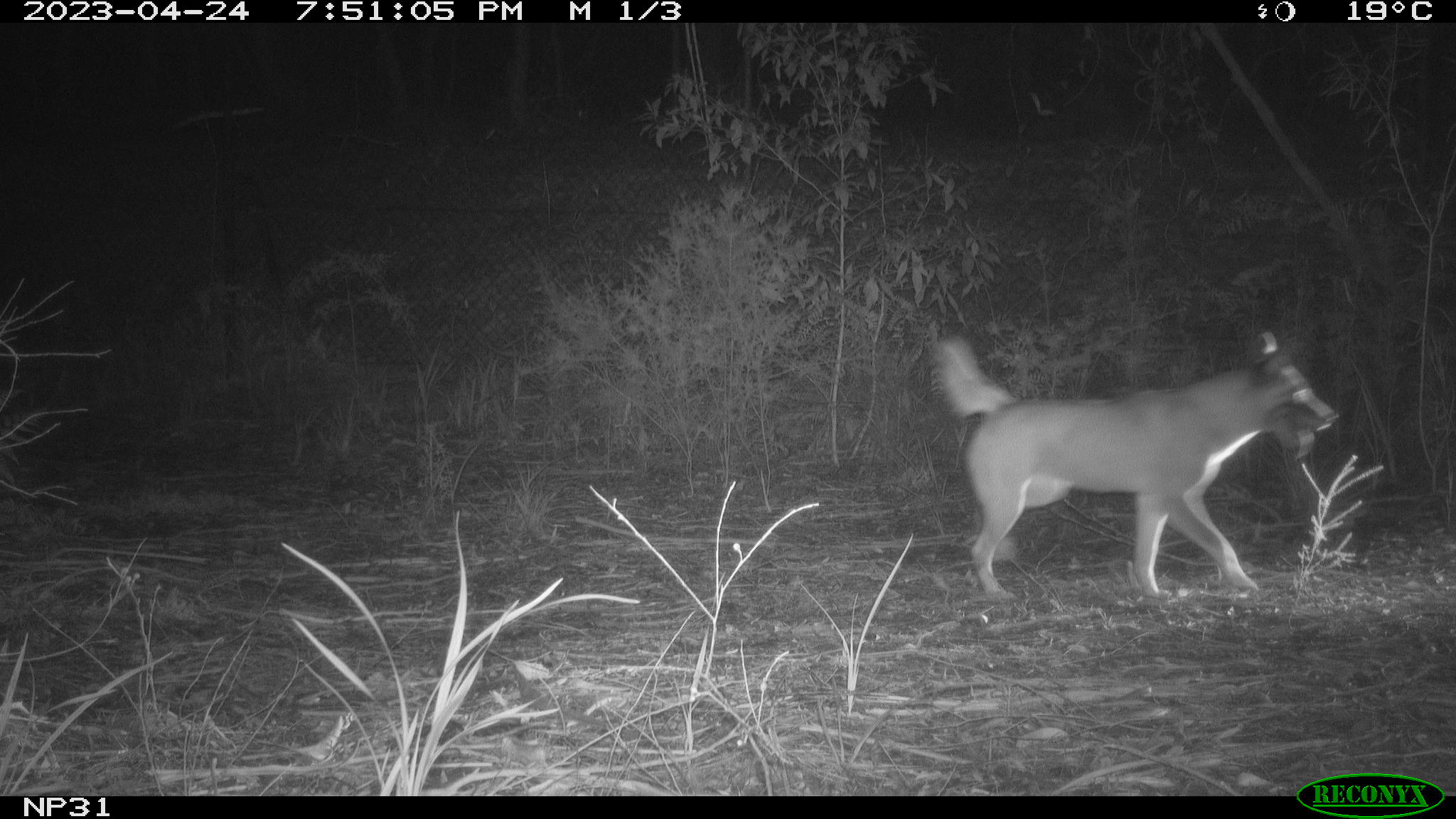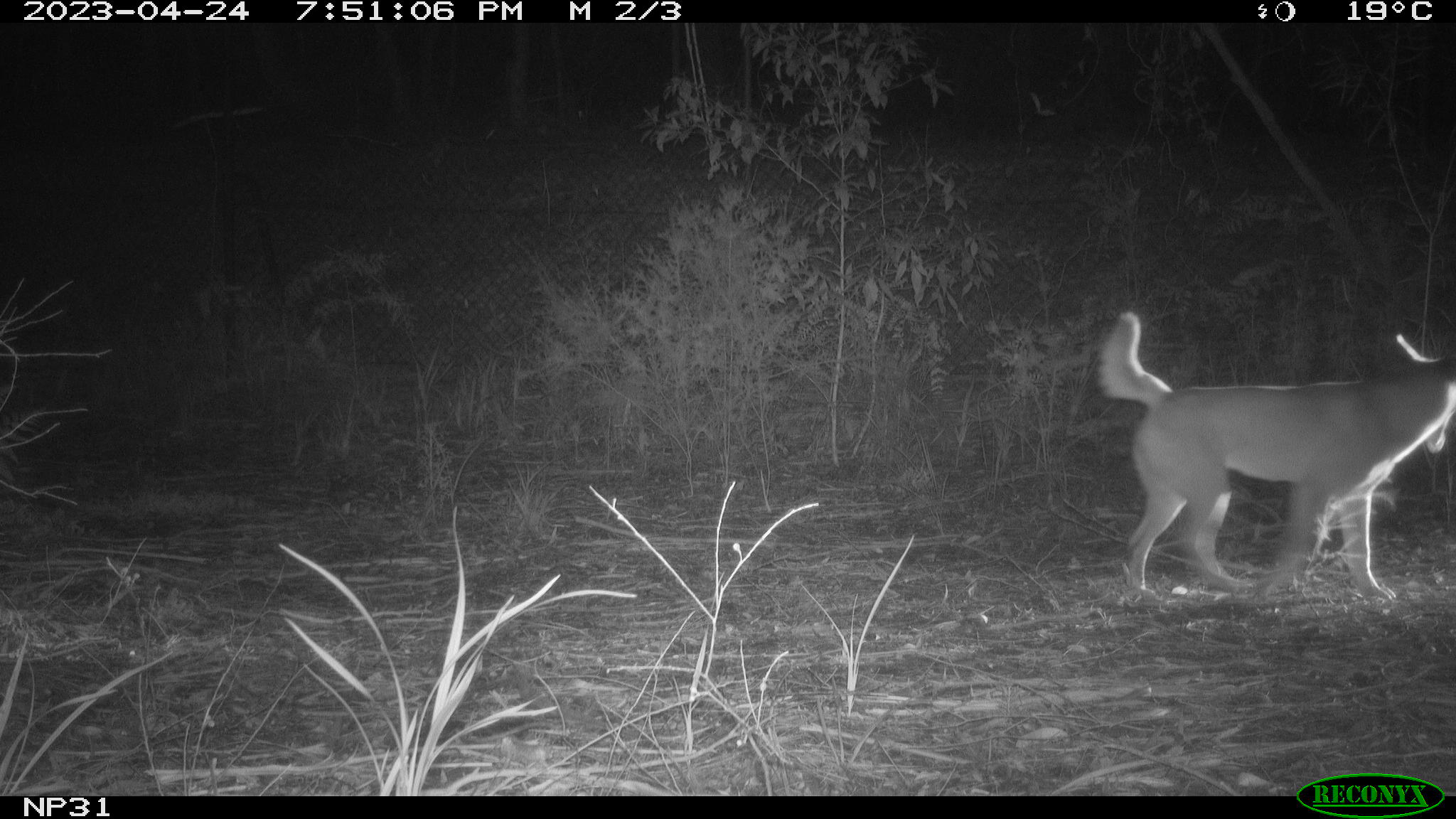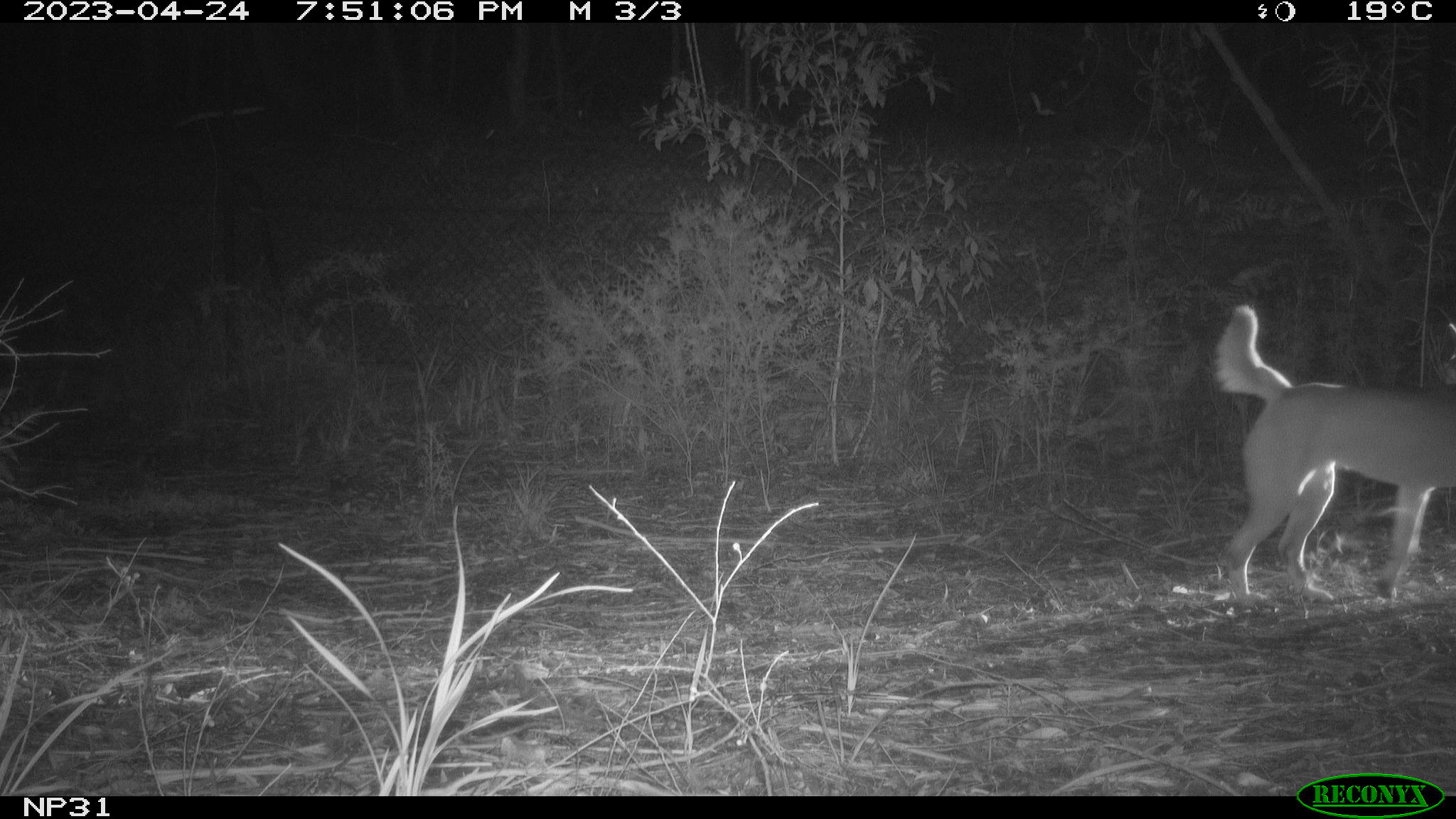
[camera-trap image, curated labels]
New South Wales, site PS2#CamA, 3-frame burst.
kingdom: Animalia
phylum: Chordata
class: Mammalia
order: Carnivora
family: Canidae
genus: Canis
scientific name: Canis familiaris dingo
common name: dingo